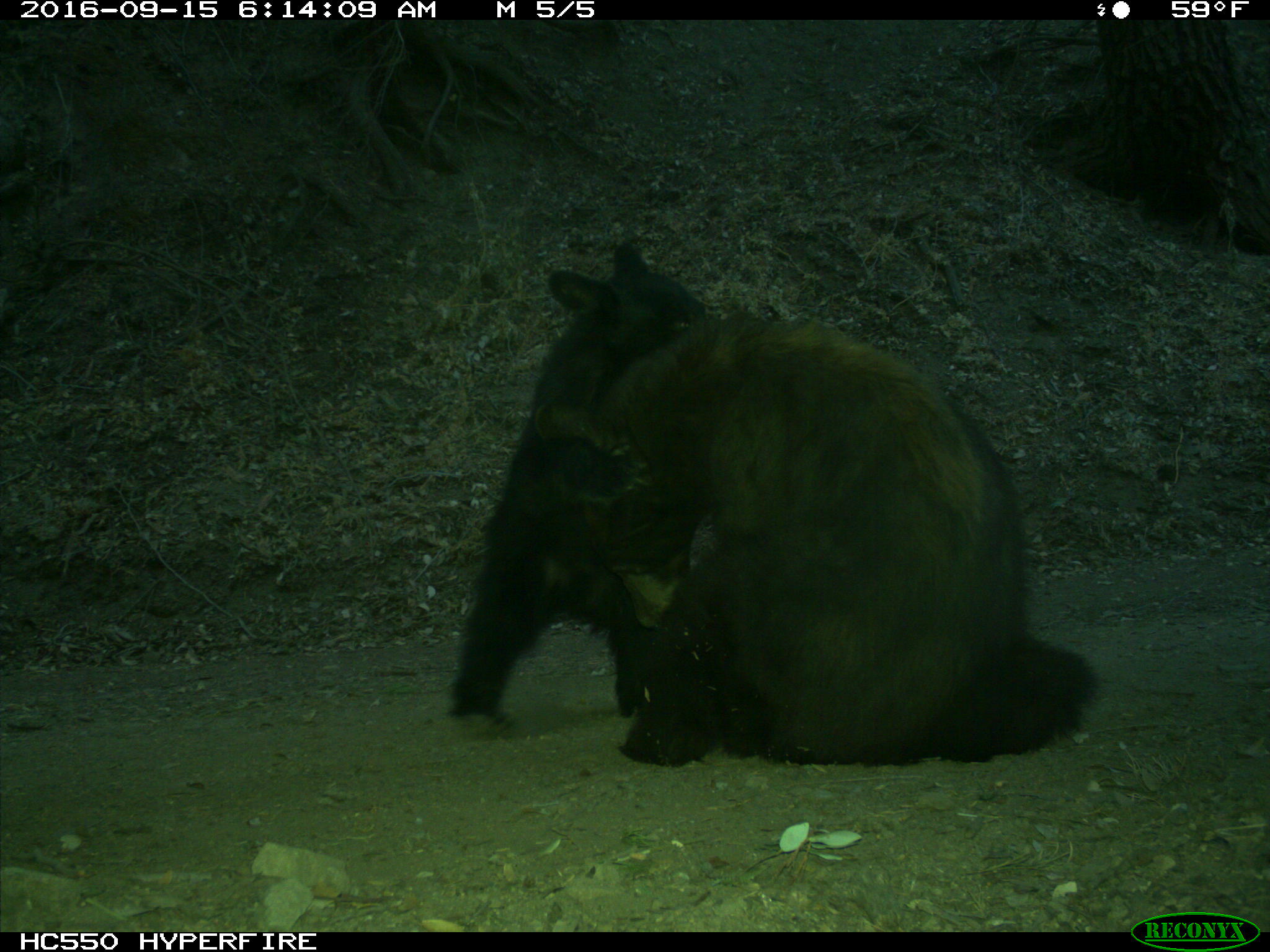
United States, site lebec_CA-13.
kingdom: Animalia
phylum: Chordata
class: Mammalia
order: Carnivora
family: Ursidae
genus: Ursus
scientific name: Ursus americanus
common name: american black bear